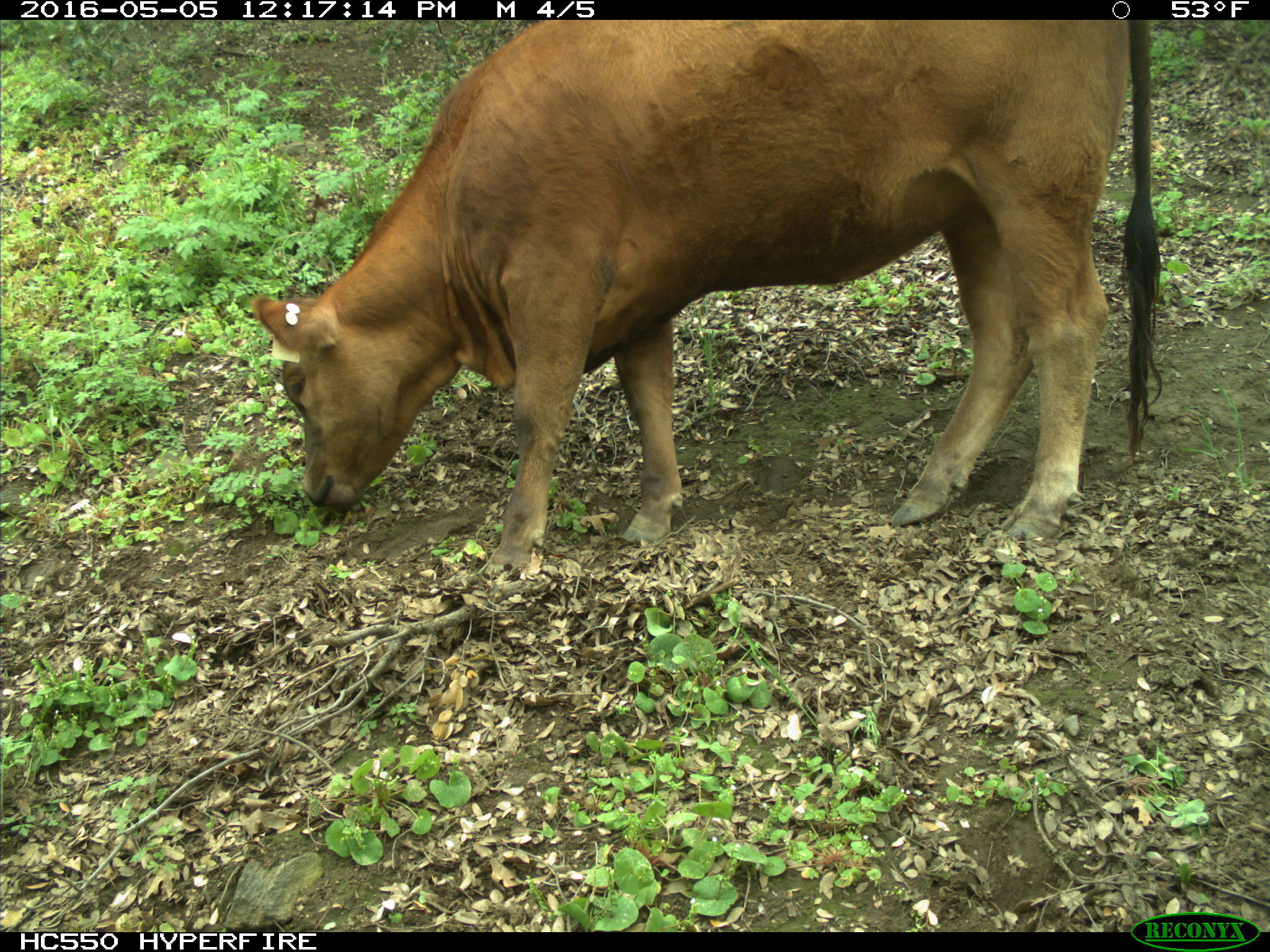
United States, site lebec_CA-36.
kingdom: Animalia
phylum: Chordata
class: Mammalia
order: Artiodactyla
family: Bovidae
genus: Bos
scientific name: Bos taurus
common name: domestic cow